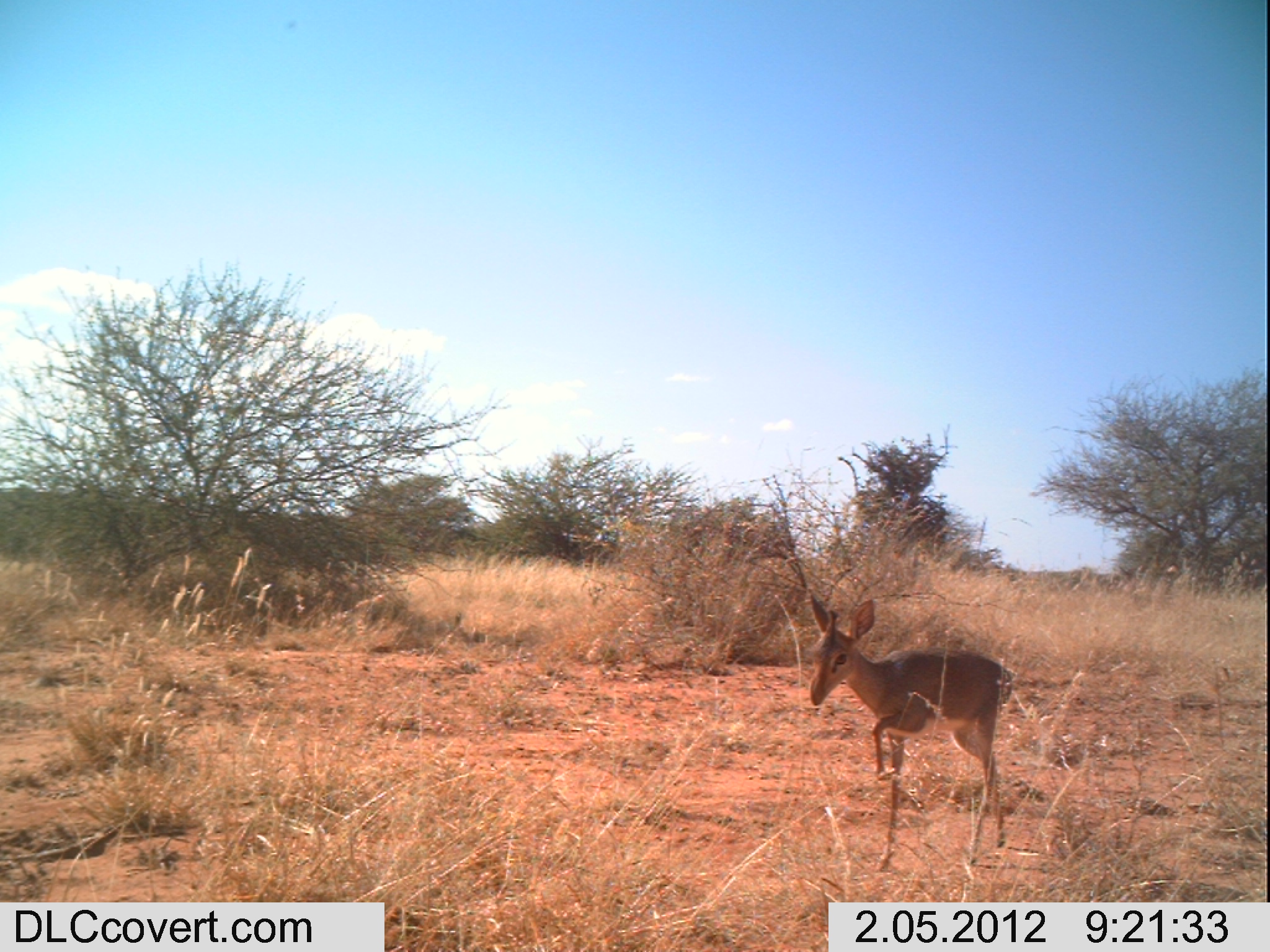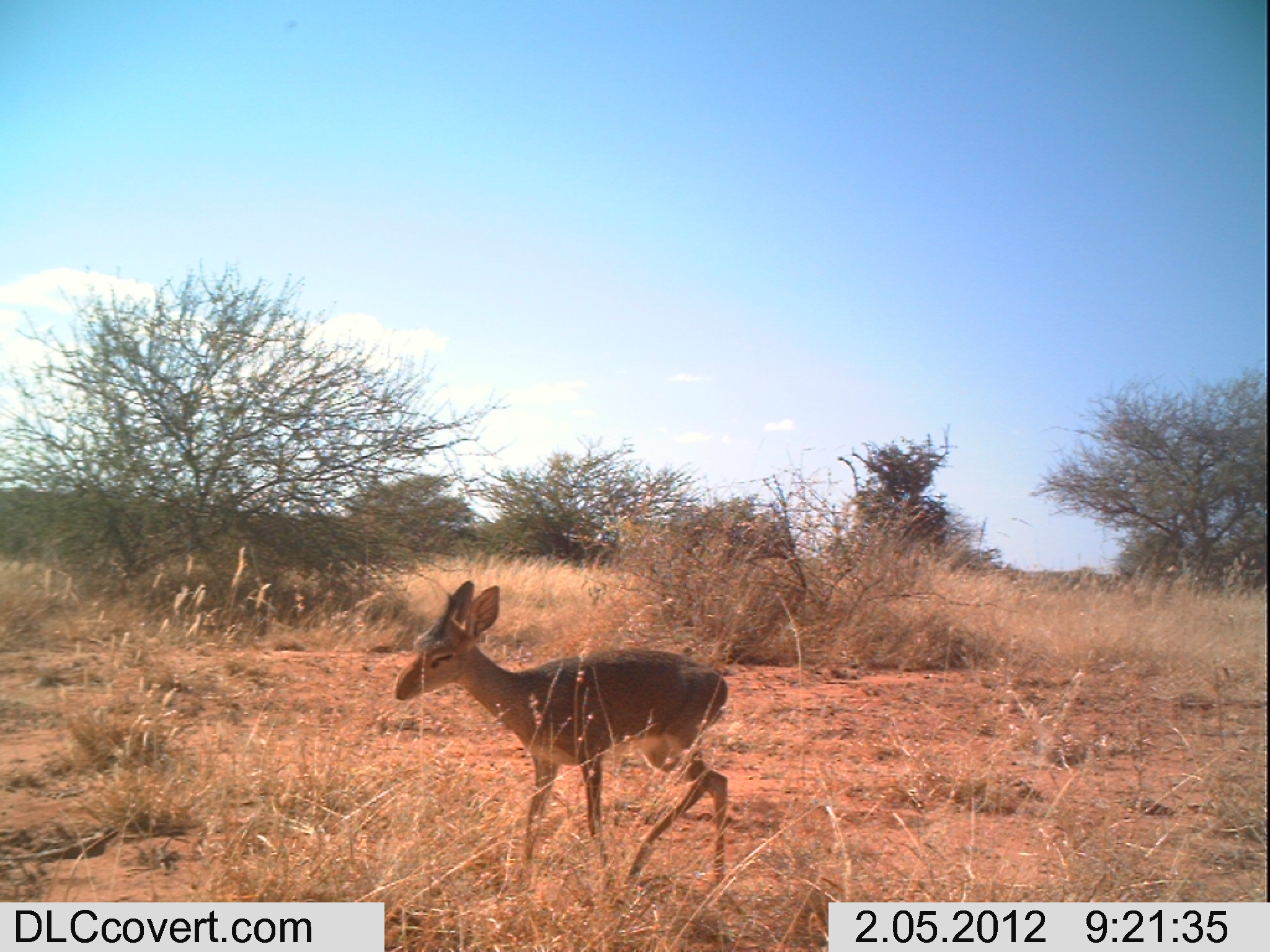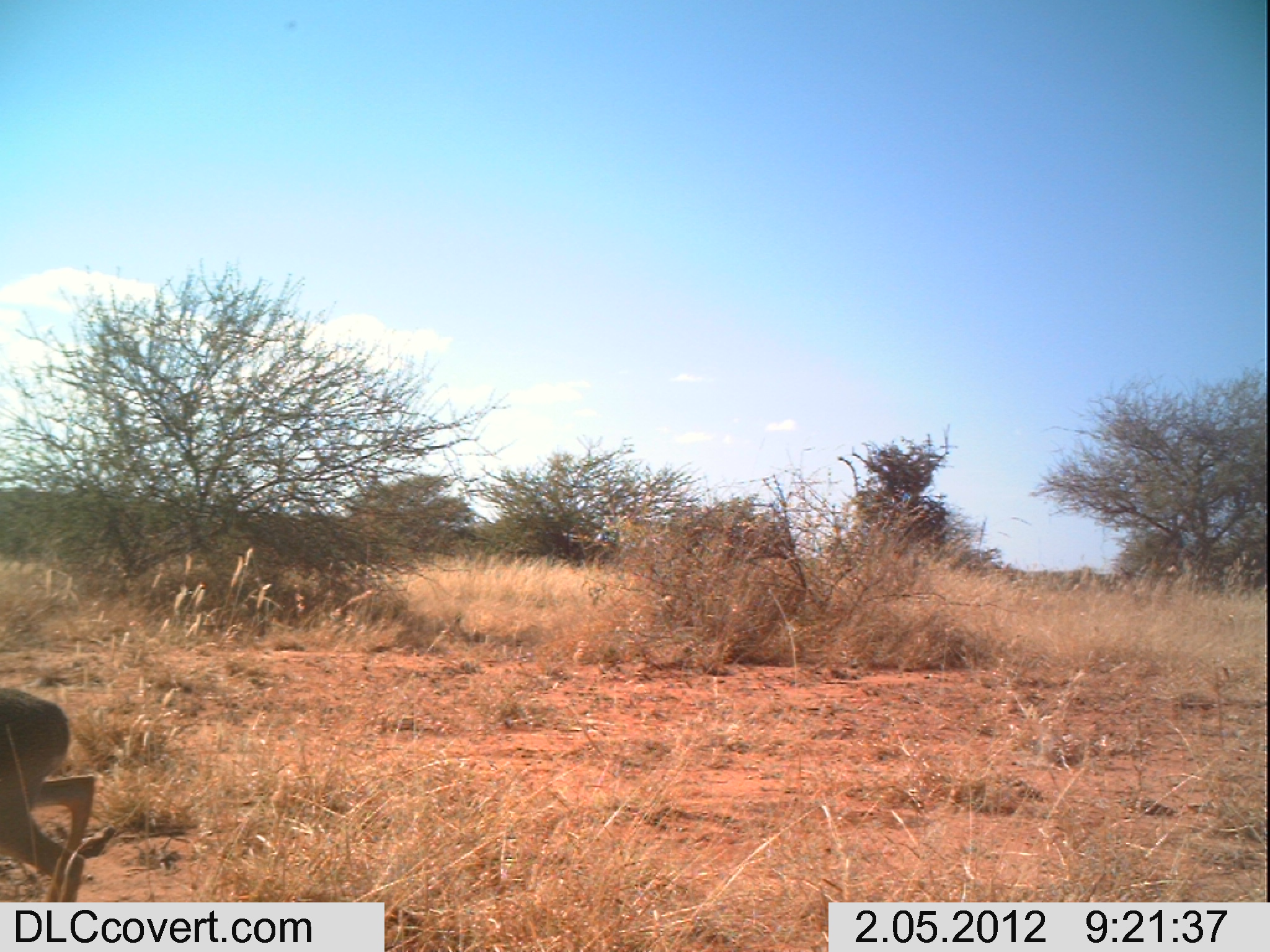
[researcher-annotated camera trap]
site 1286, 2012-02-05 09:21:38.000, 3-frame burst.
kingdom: Animalia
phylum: Chordata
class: Mammalia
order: Artiodactyla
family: Bovidae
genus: Madoqua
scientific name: Madoqua guentheri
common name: günther's dik-dik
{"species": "Madoqua guentheri (günther's dik-dik)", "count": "1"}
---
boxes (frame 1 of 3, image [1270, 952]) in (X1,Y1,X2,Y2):
madoqua guentheri: (803,590,1013,875)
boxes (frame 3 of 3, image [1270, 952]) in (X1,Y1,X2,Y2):
madoqua guentheri: (0,673,117,906)